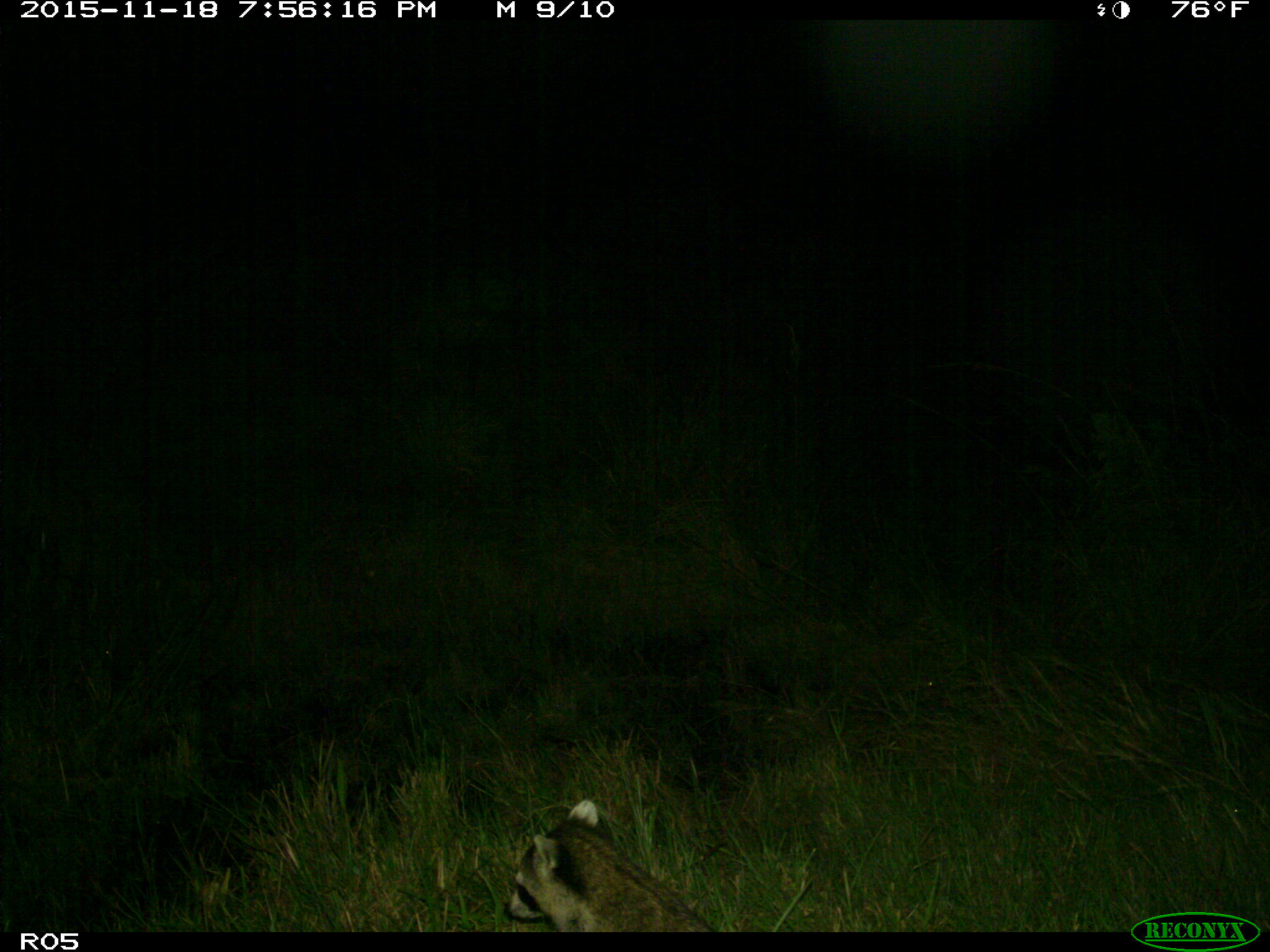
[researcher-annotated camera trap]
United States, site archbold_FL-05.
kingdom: Animalia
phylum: Chordata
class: Mammalia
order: Carnivora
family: Procyonidae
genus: Procyon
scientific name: Procyon lotor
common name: common raccoon